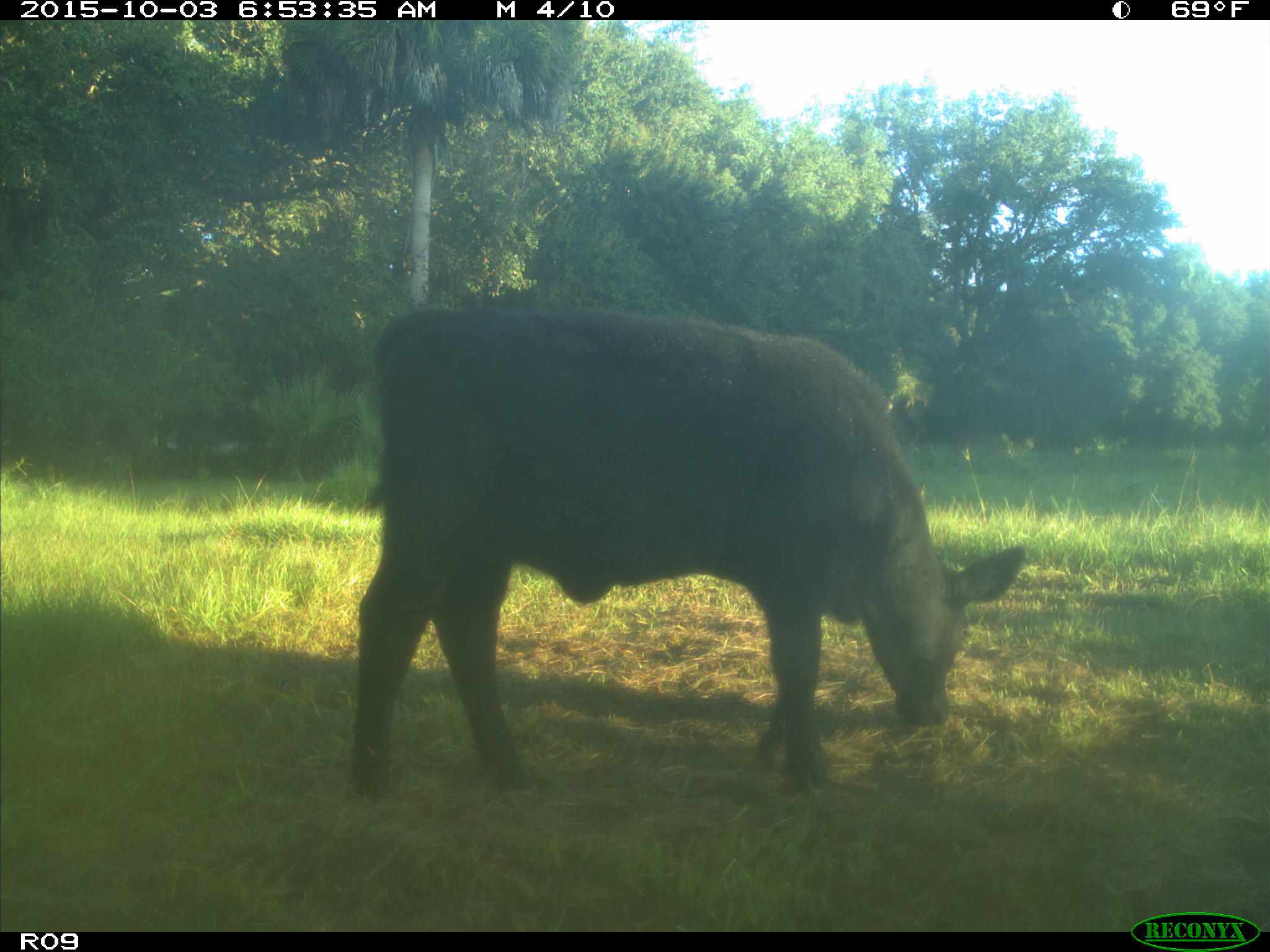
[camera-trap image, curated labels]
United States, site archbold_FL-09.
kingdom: Animalia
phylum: Chordata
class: Mammalia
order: Artiodactyla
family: Bovidae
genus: Bos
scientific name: Bos taurus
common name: domestic cow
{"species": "Bos taurus (domestic cow)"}